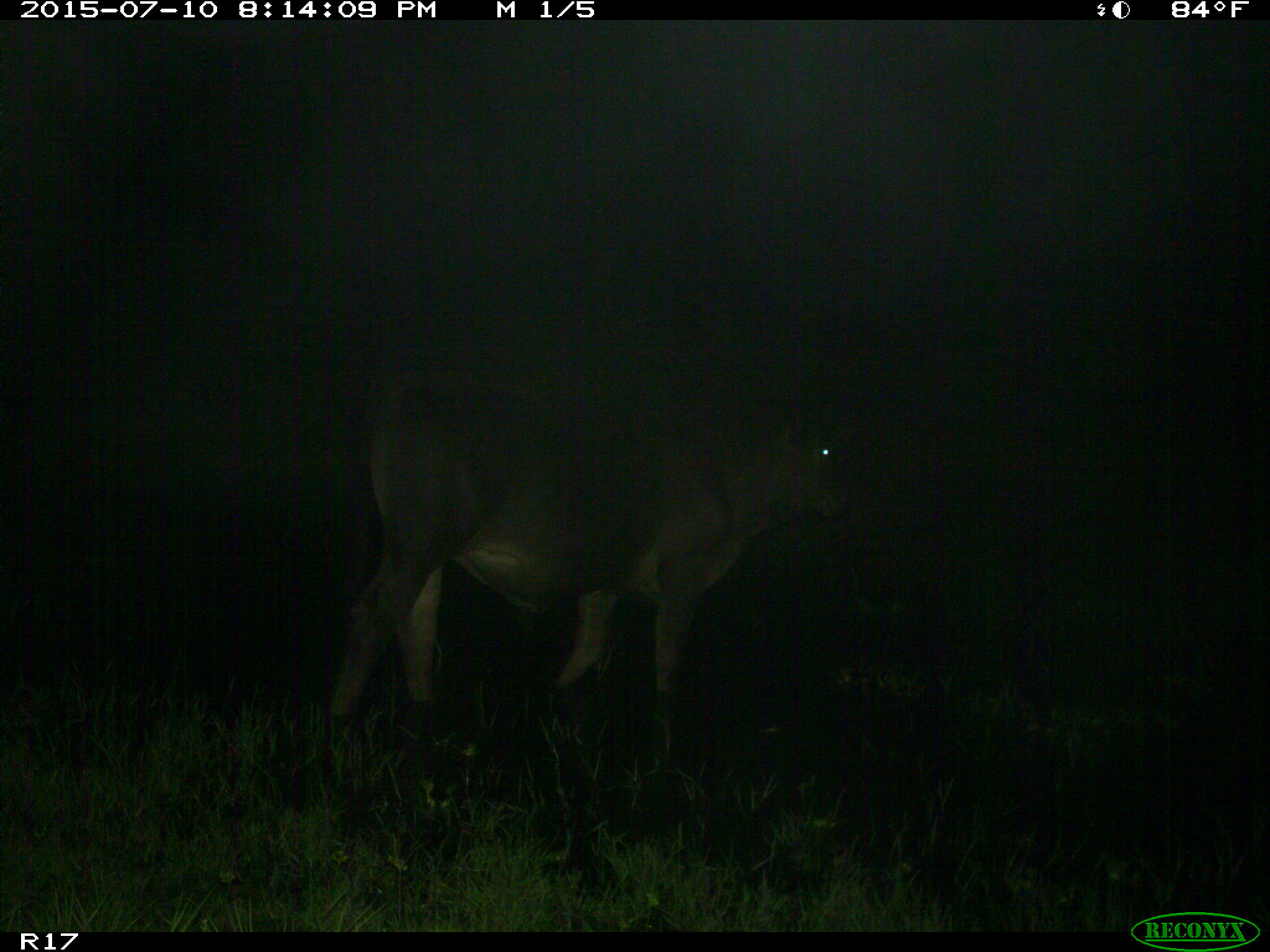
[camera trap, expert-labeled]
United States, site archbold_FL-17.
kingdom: Animalia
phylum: Chordata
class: Mammalia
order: Artiodactyla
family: Bovidae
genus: Bos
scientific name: Bos taurus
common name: domestic cow